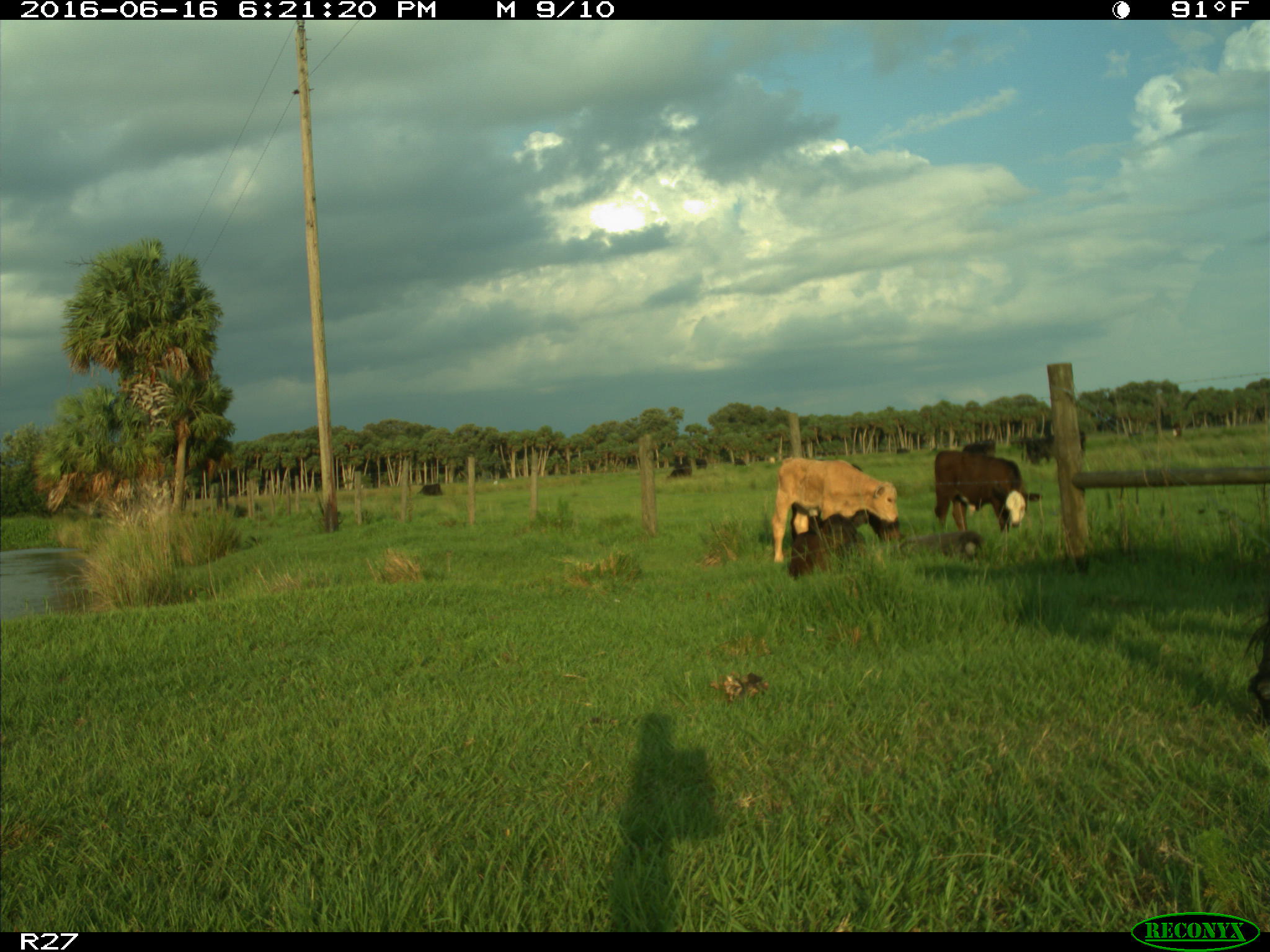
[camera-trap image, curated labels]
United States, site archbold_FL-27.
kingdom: Animalia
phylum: Chordata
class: Mammalia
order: Artiodactyla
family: Bovidae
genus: Bos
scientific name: Bos taurus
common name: domestic cow